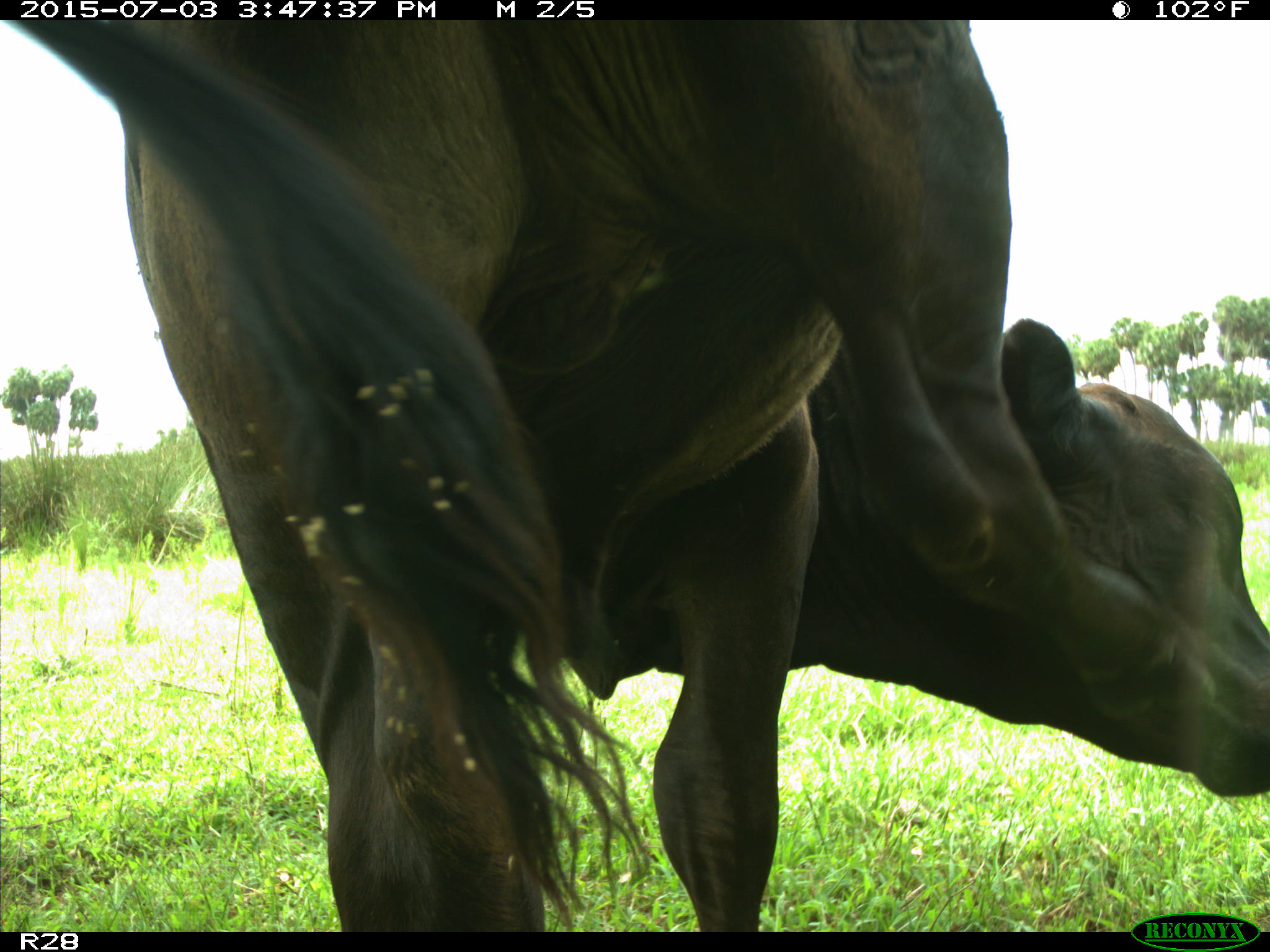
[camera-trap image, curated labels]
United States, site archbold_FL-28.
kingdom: Animalia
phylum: Chordata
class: Mammalia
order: Artiodactyla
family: Bovidae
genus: Bos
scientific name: Bos taurus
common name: domestic cow